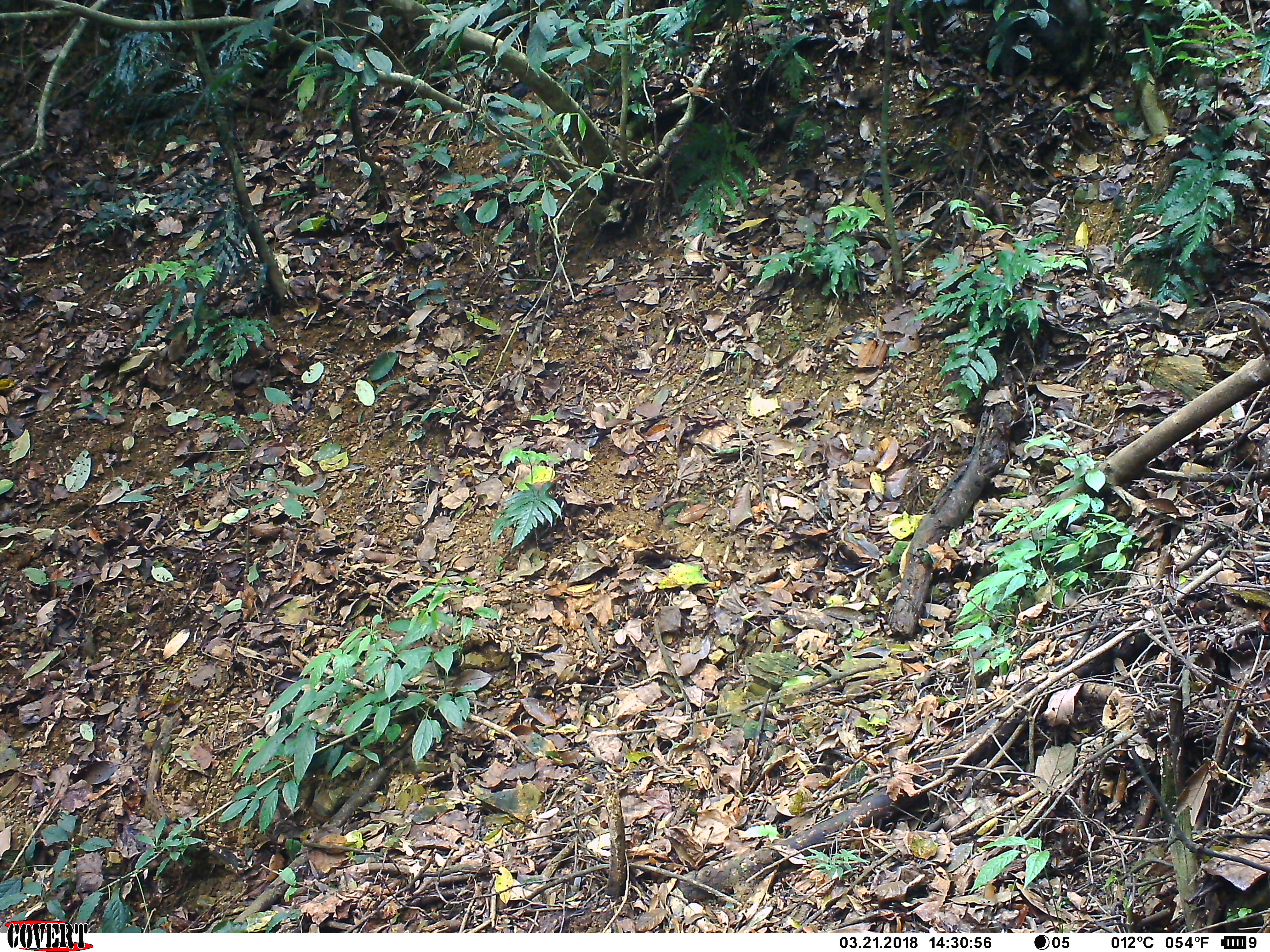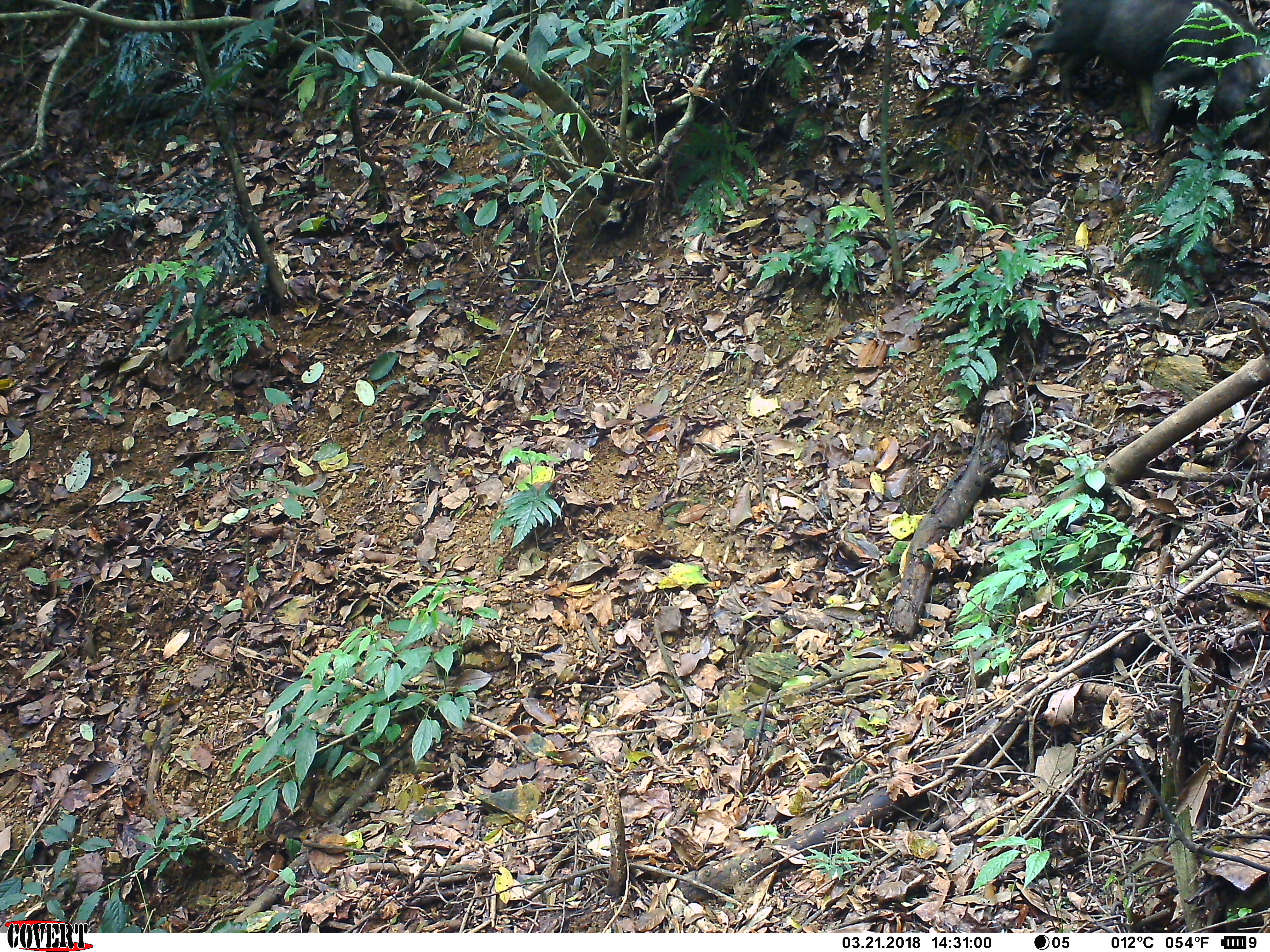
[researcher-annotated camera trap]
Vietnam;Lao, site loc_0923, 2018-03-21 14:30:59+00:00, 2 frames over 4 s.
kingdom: Animalia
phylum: Chordata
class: Mammalia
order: Artiodactyla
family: Suidae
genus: Sus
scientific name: Sus scrofa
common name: eurasian wild pig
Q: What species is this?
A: Eurasian wild pig (Sus scrofa).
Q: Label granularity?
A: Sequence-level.